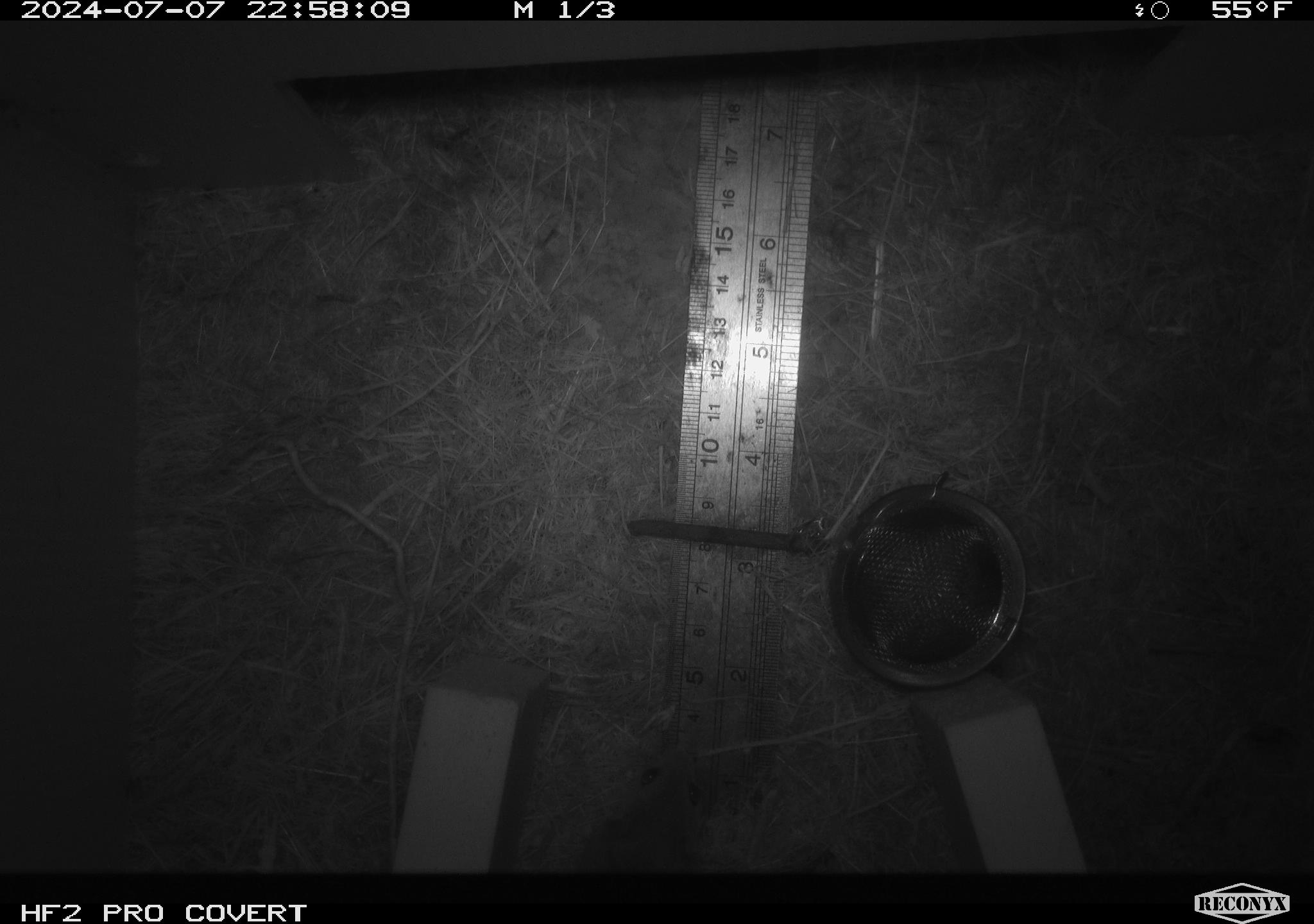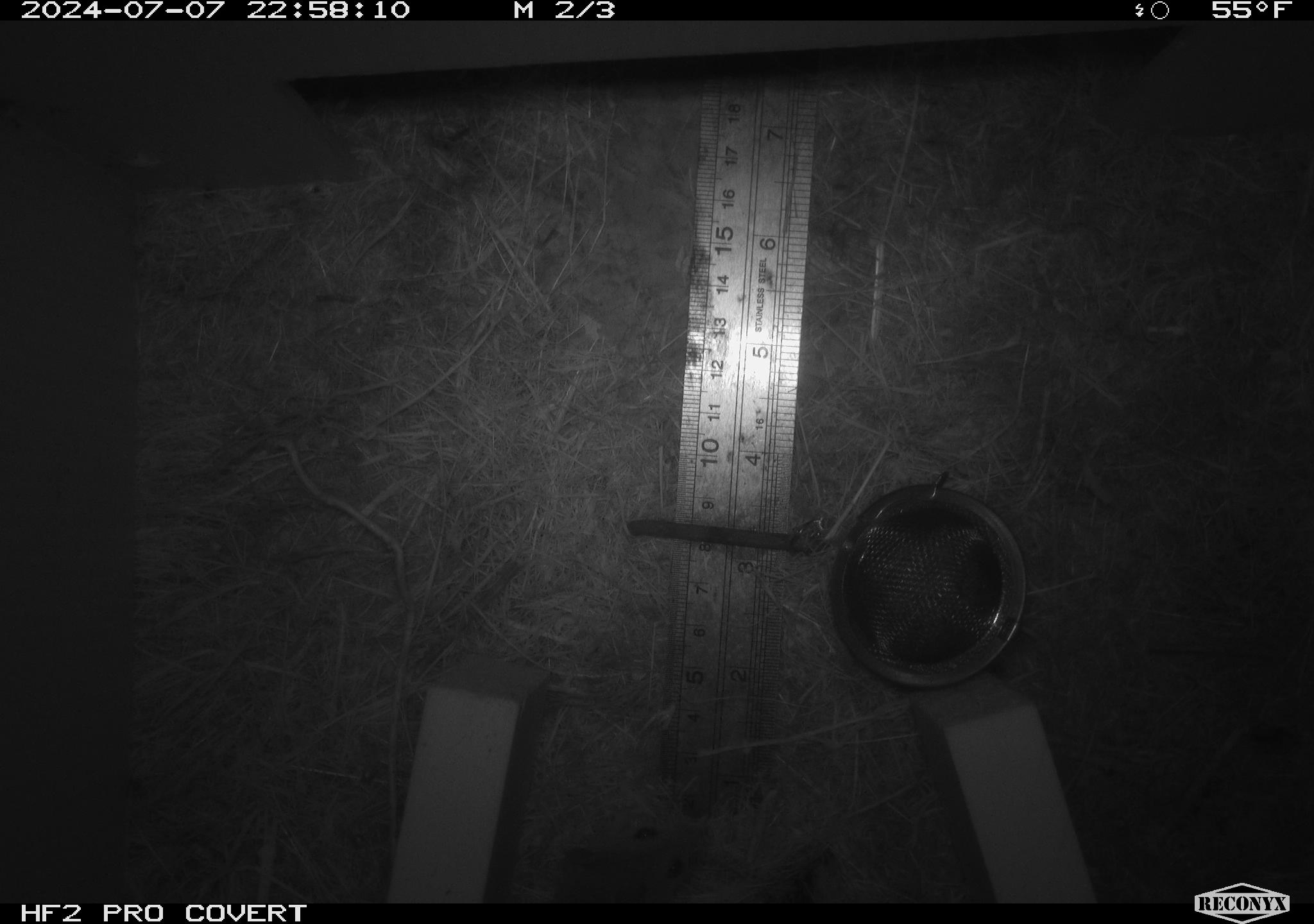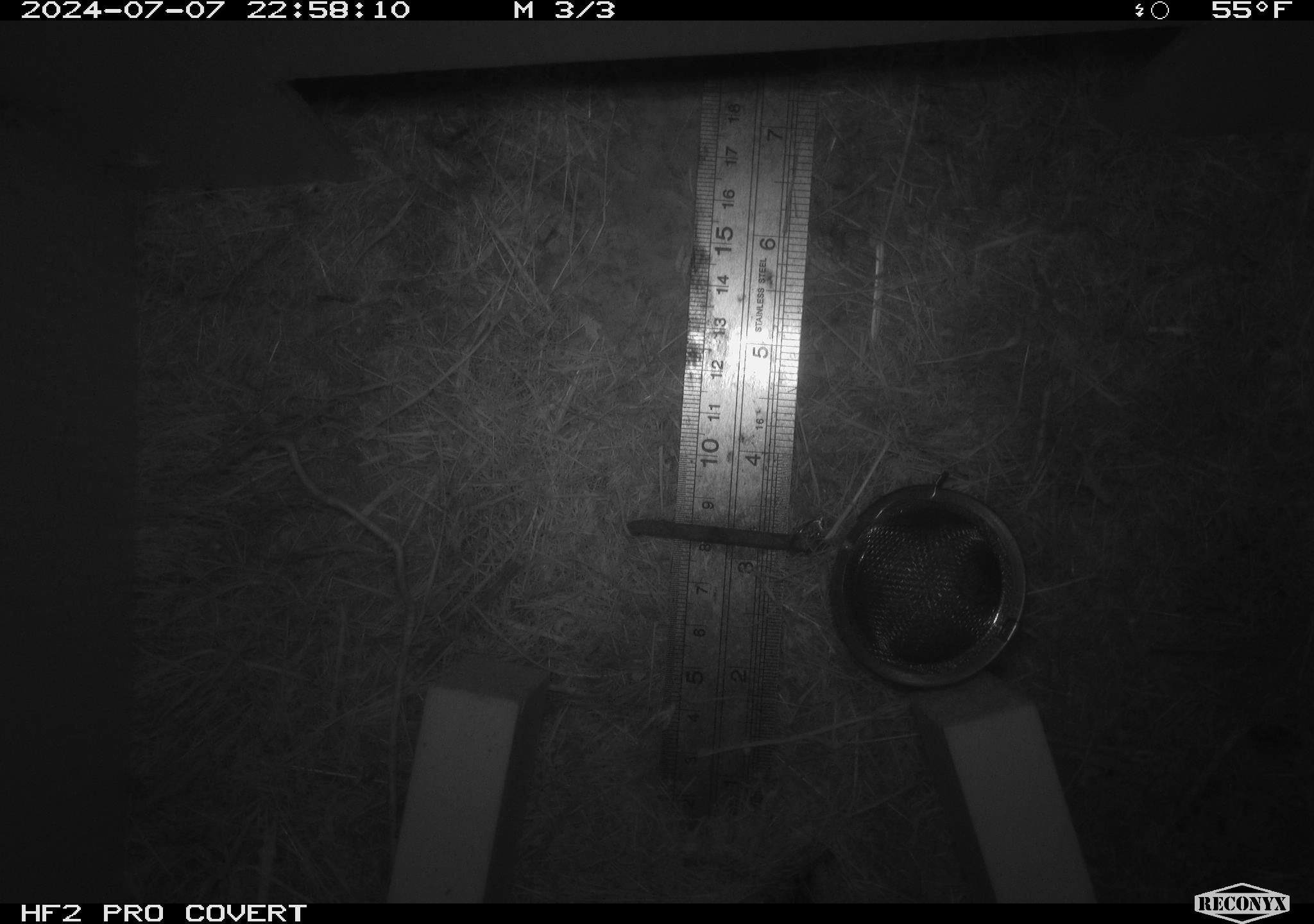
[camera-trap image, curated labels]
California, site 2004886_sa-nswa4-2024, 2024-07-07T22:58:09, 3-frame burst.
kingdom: Animalia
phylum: Chordata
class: Mammalia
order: Rodentia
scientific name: Rodentia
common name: mouse species